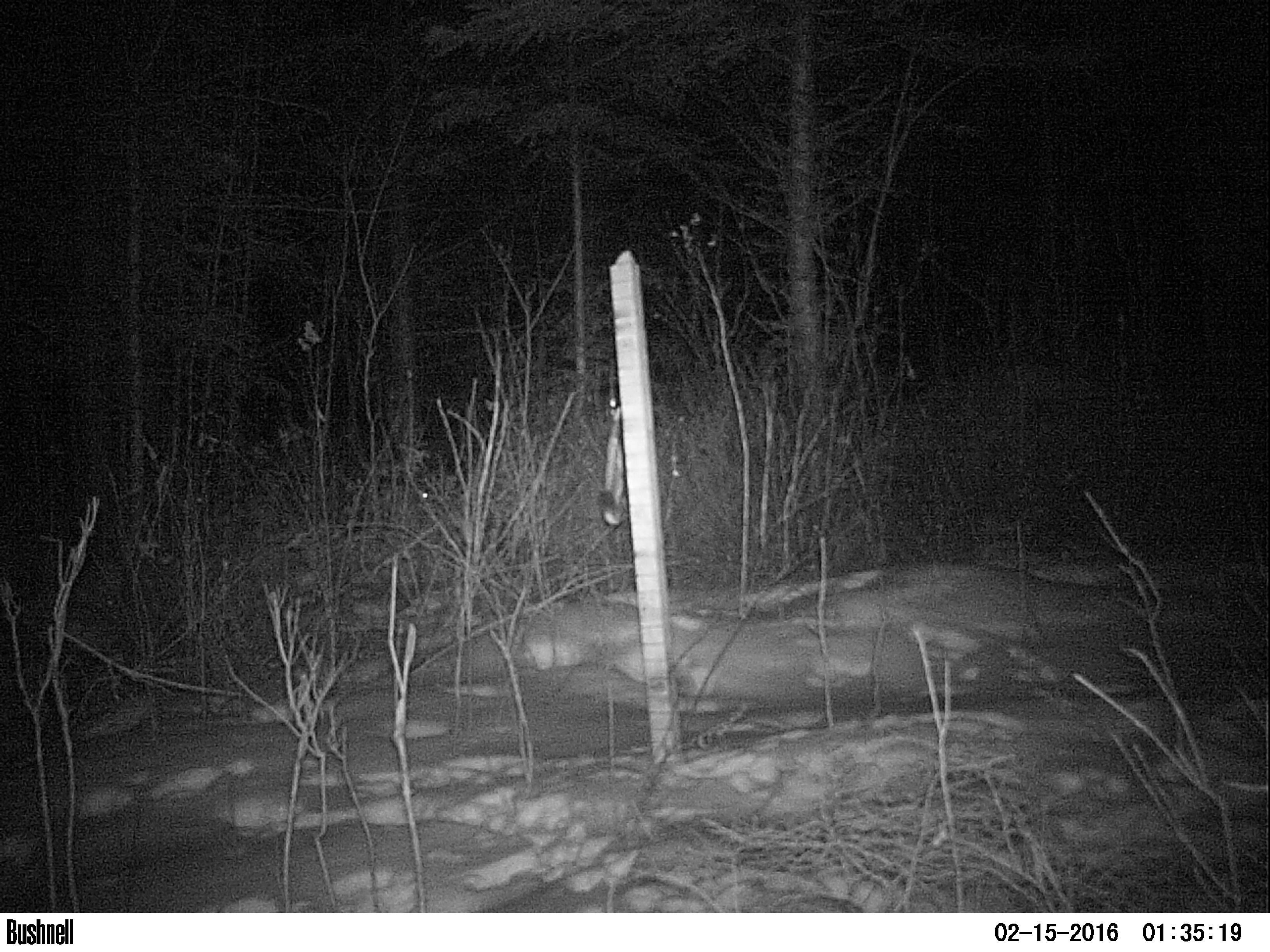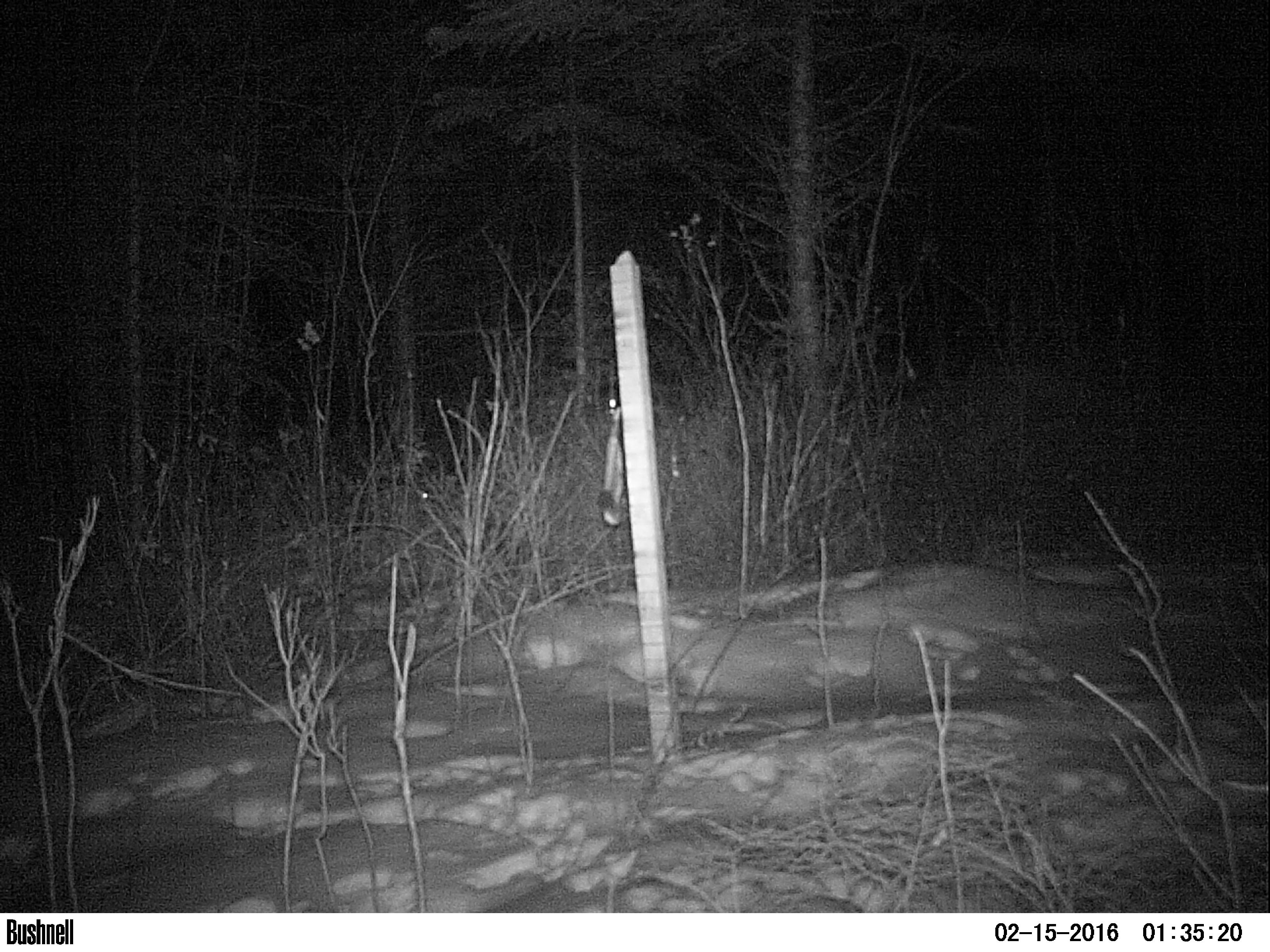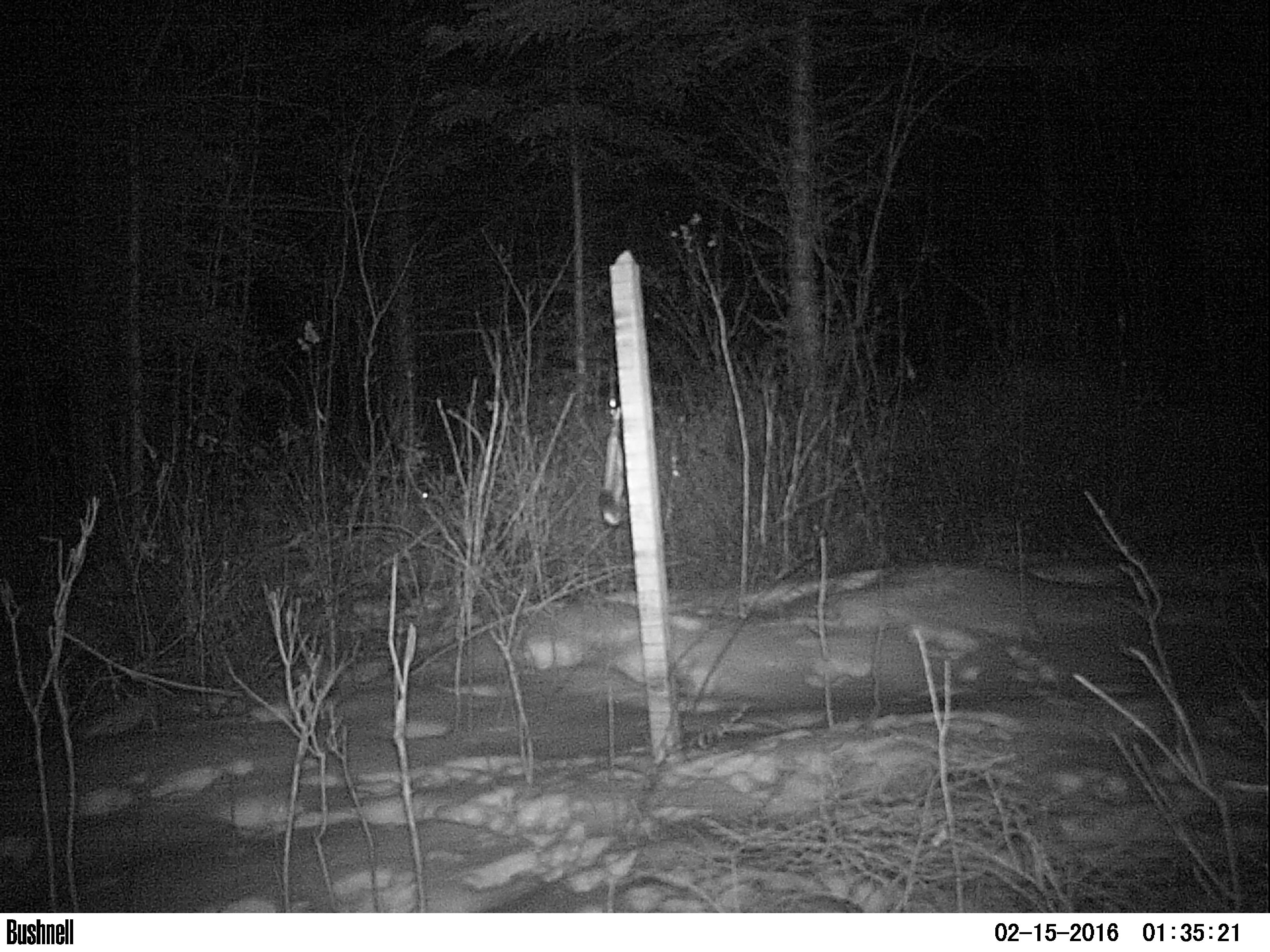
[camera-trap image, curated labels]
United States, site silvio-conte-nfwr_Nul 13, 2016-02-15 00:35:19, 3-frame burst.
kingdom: Animalia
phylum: Chordata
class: Mammalia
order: Lagomorpha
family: Leporidae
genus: Lepus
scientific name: Lepus americanus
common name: snowshoe hare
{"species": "snowshoe hare (Lepus americanus)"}